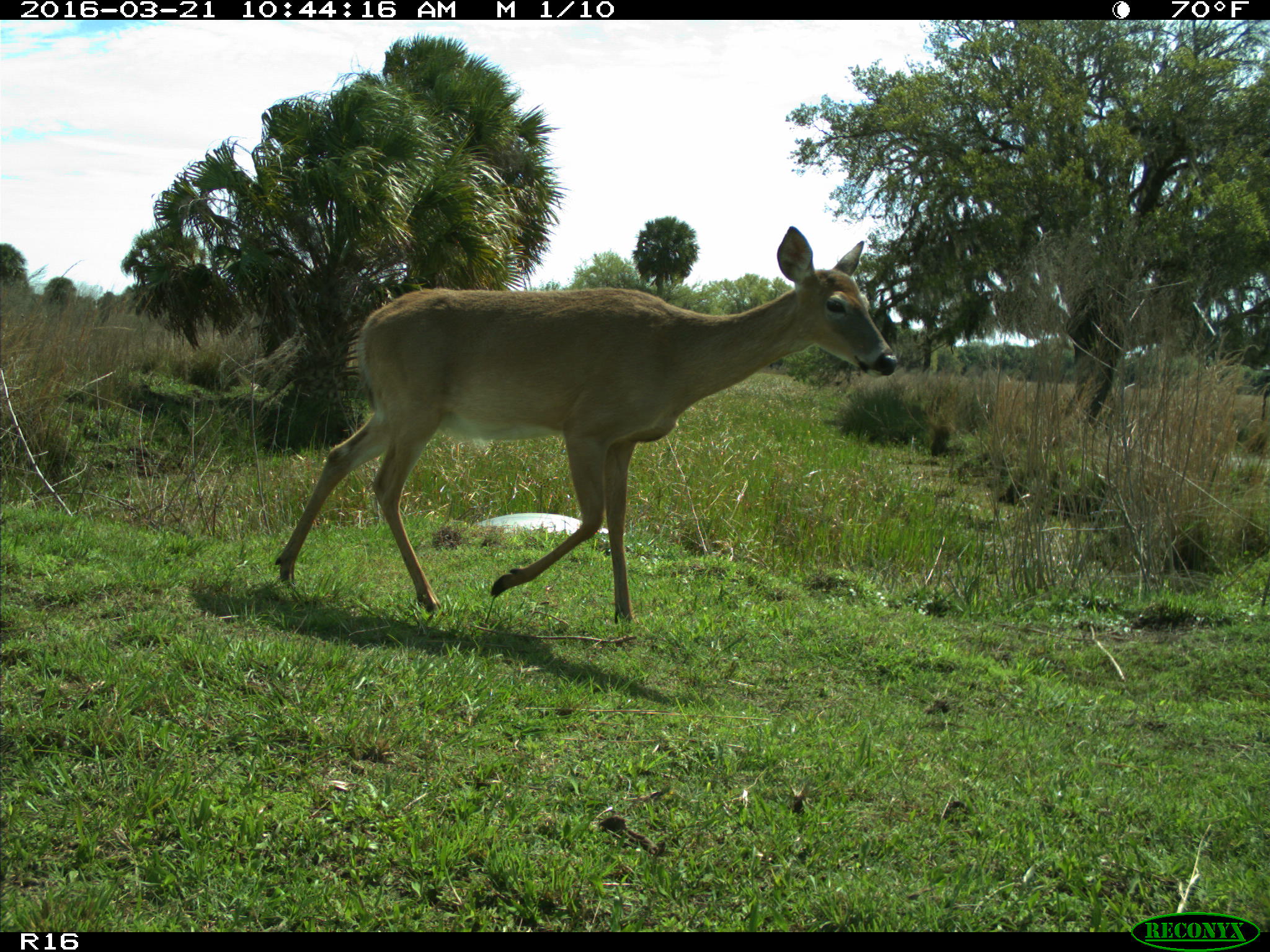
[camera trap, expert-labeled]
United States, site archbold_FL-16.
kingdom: Animalia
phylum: Chordata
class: Mammalia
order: Artiodactyla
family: Cervidae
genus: Odocoileus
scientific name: Odocoileus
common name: deer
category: unidentified deer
Unidentified deer (deer) (Odocoileus).